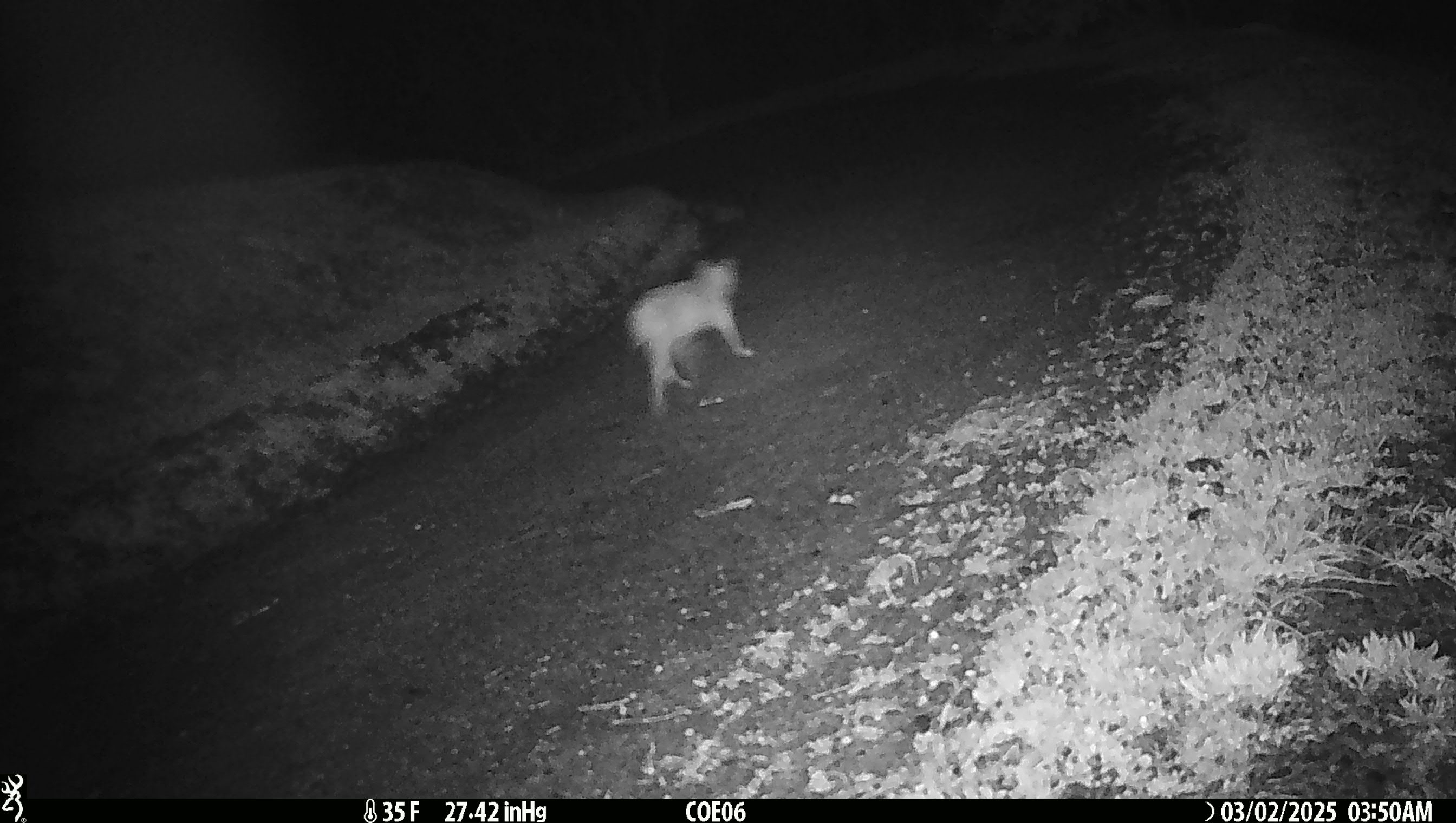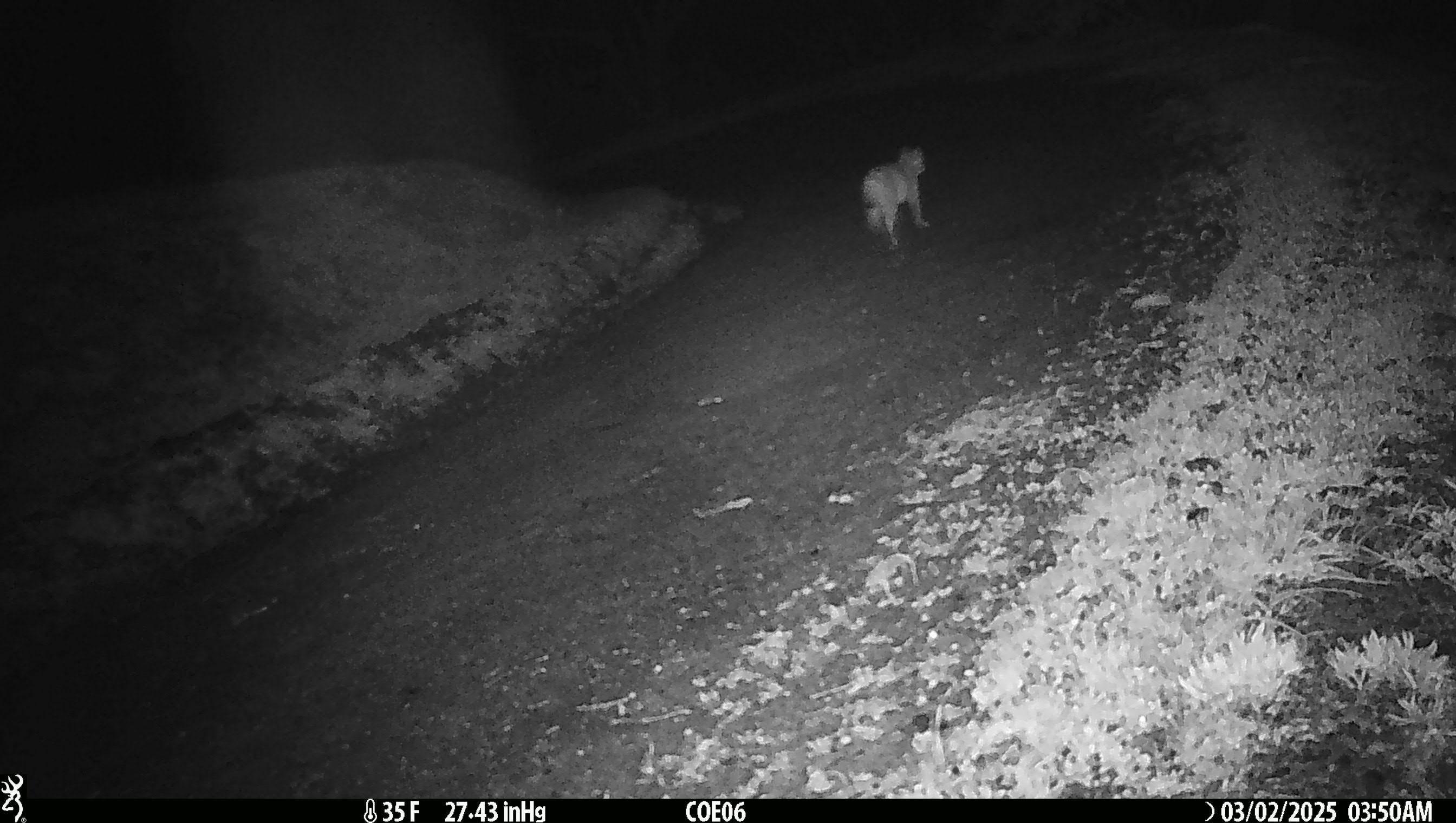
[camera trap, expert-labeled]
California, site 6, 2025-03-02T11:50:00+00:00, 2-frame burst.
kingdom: Animalia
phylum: Chordata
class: Mammalia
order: Carnivora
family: Felidae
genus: Lynx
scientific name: Lynx rufus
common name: bobcat